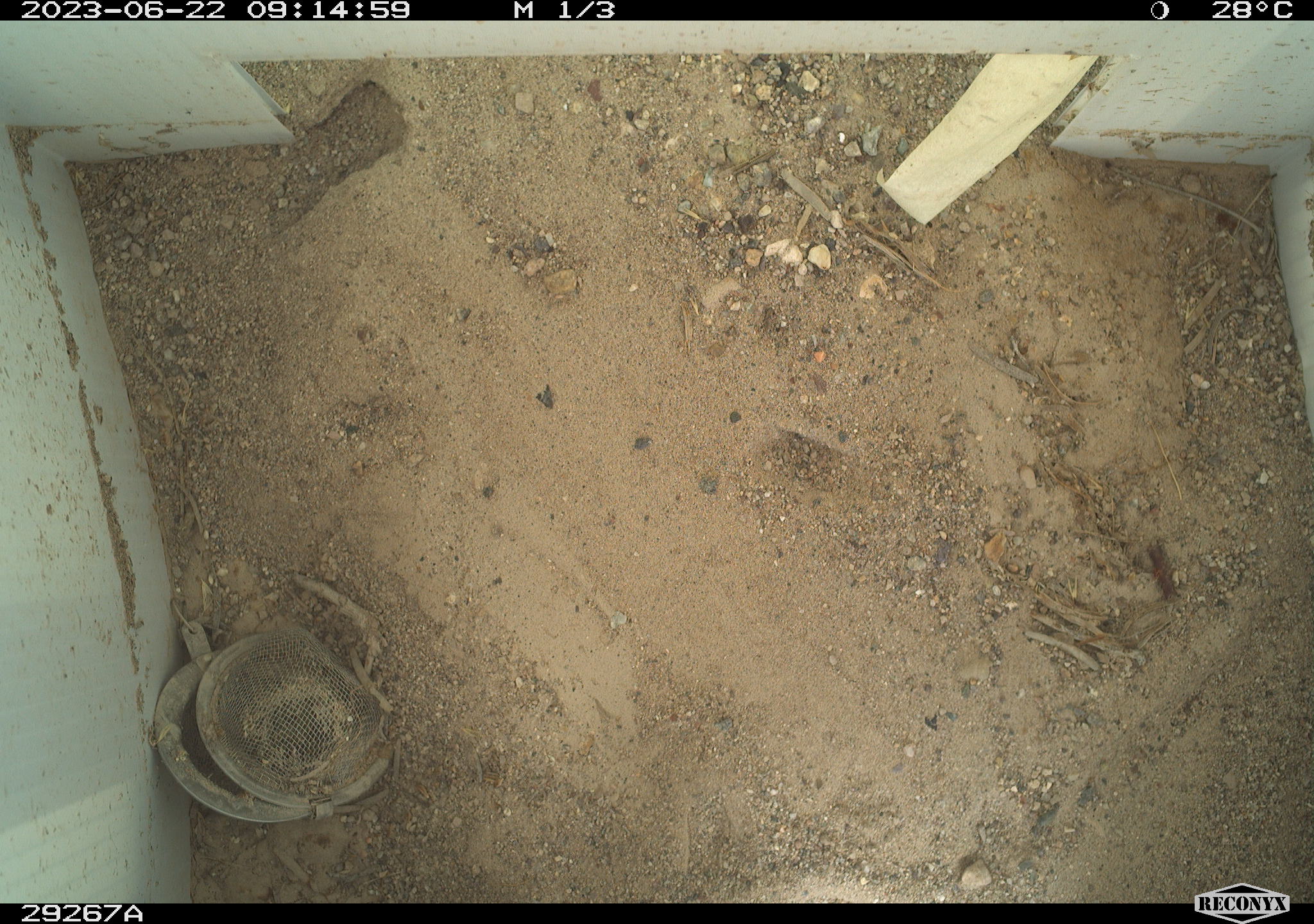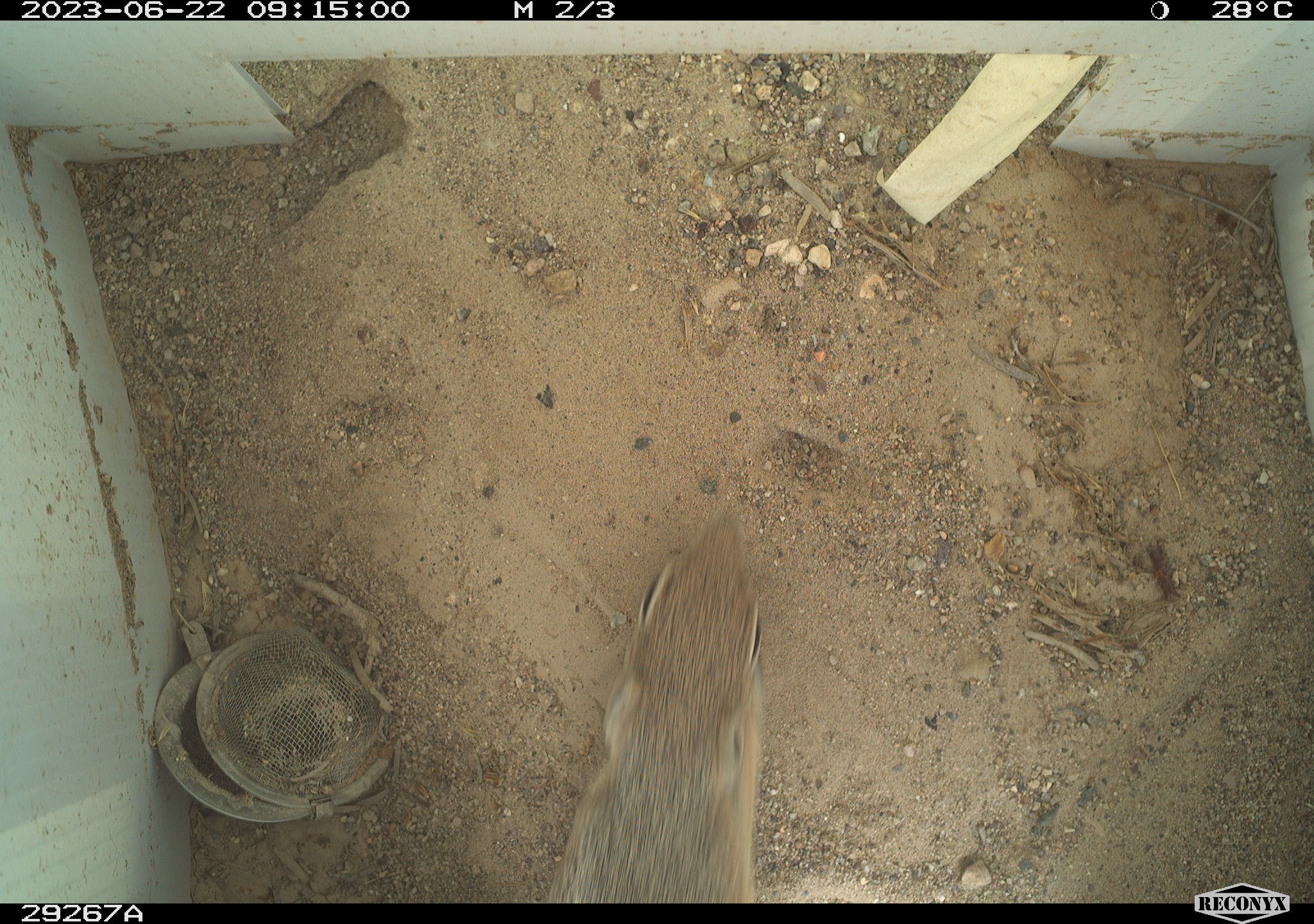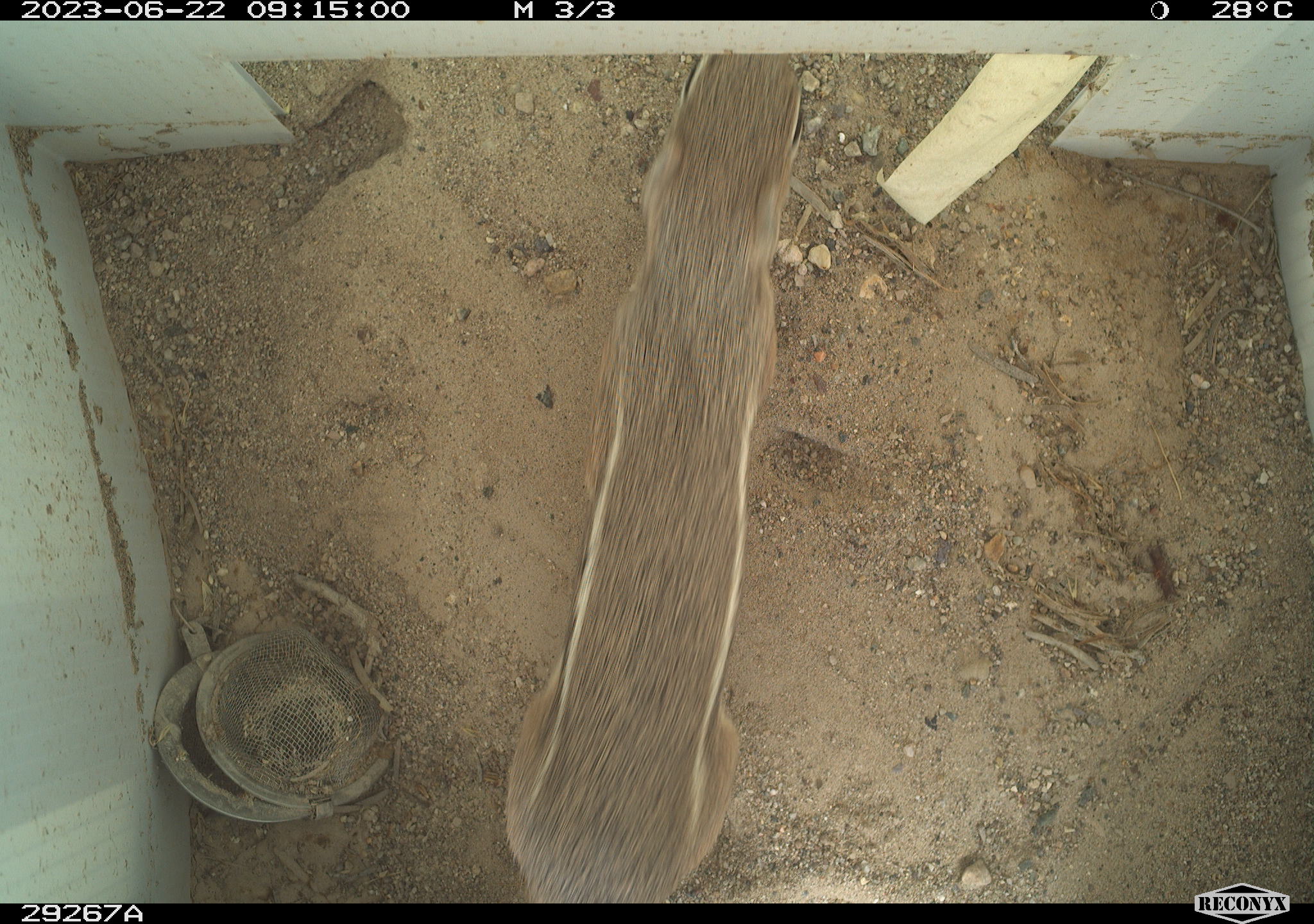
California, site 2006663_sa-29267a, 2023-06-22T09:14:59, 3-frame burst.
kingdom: Animalia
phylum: Chordata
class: Mammalia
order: Rodentia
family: Sciuridae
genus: Ammospermophilus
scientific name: Ammospermophilus leucurus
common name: white-tailed antelope squirrel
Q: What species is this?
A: White-tailed antelope squirrel (Ammospermophilus leucurus).